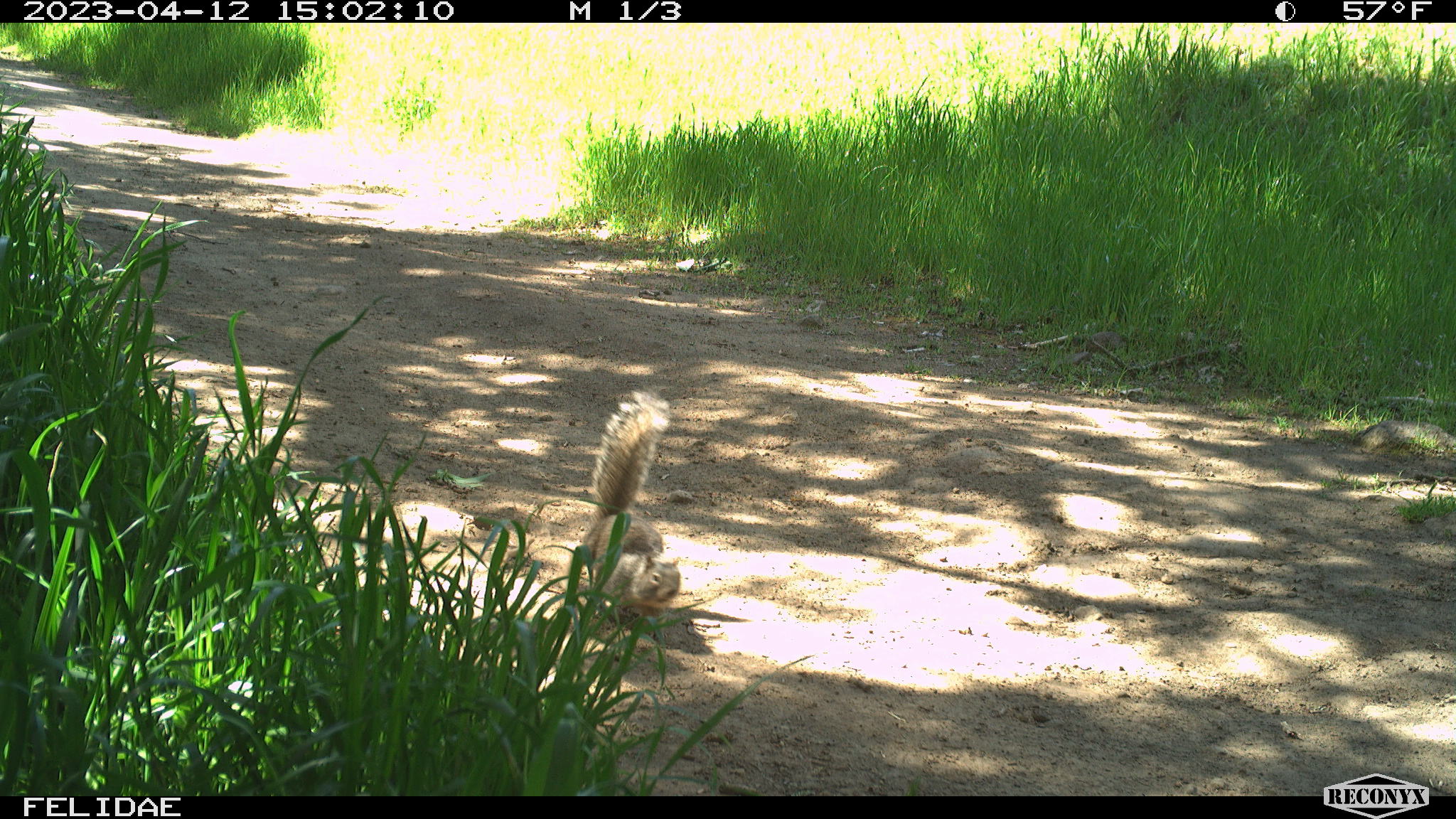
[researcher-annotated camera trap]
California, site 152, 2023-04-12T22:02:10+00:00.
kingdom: Animalia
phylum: Chordata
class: Mammalia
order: Rodentia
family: Sciuridae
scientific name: Sciuridae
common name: squirrel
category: unknown squirrel